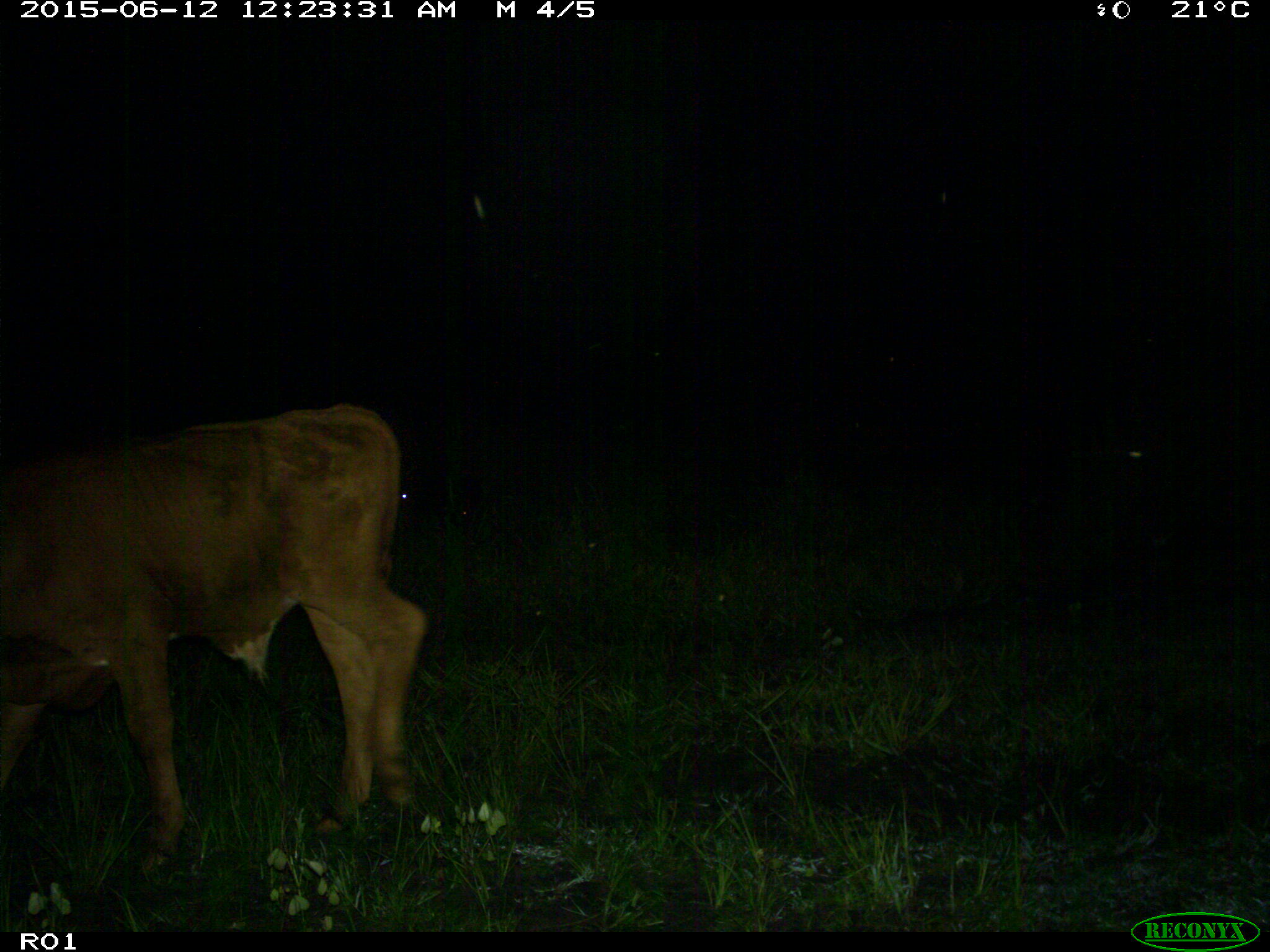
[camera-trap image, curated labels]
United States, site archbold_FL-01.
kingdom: Animalia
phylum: Chordata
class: Mammalia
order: Artiodactyla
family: Bovidae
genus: Bos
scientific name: Bos taurus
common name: domestic cow